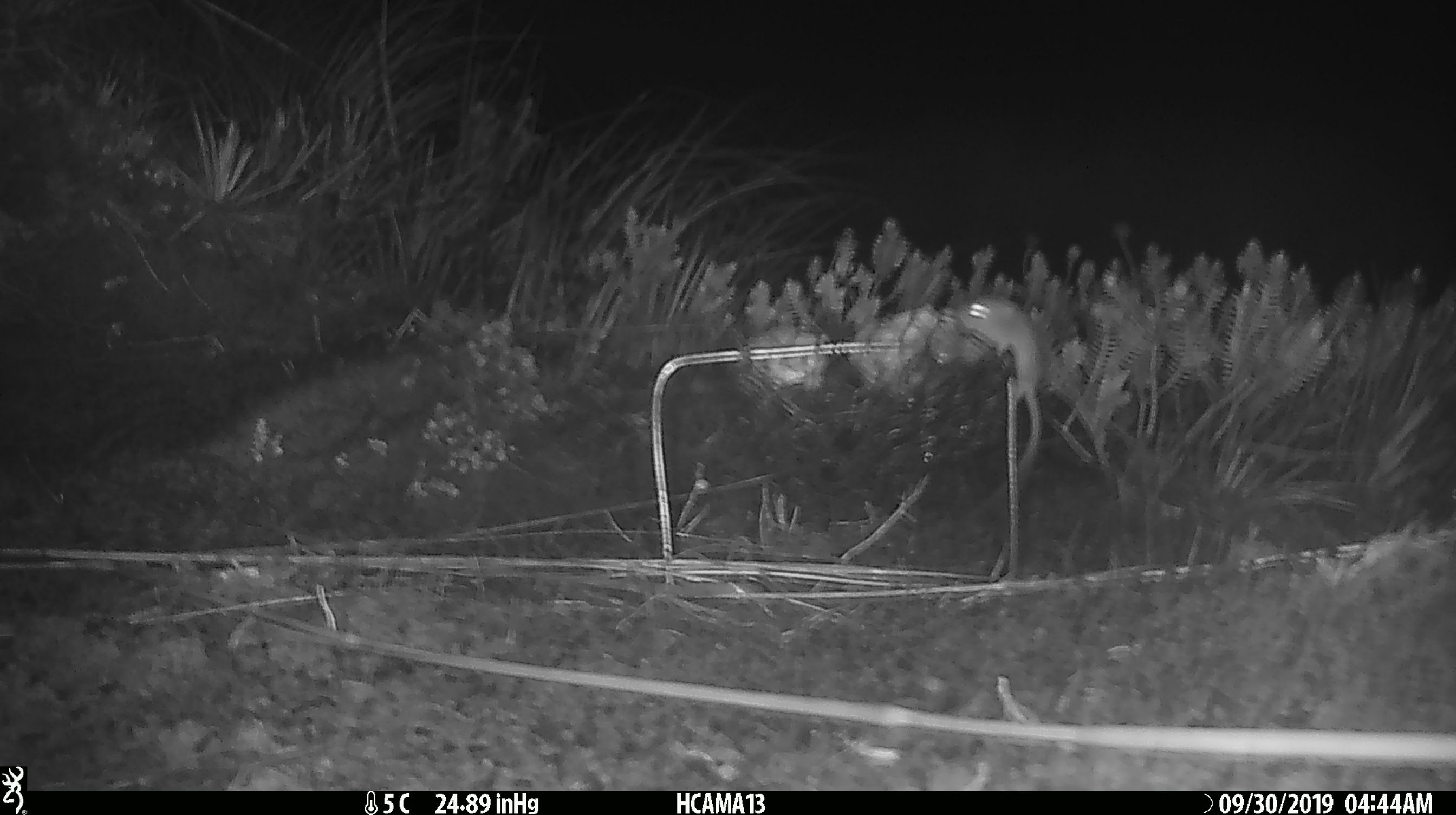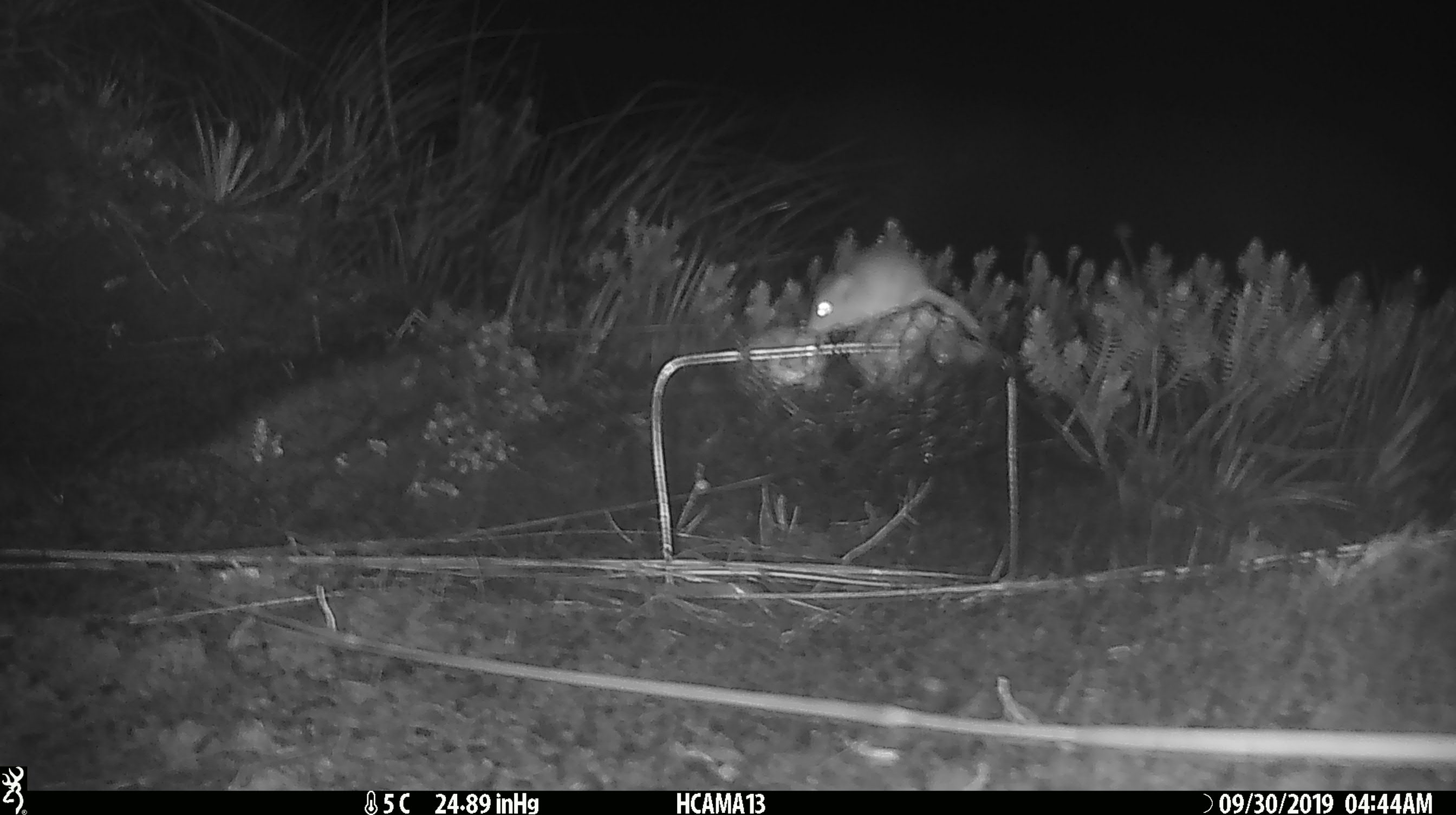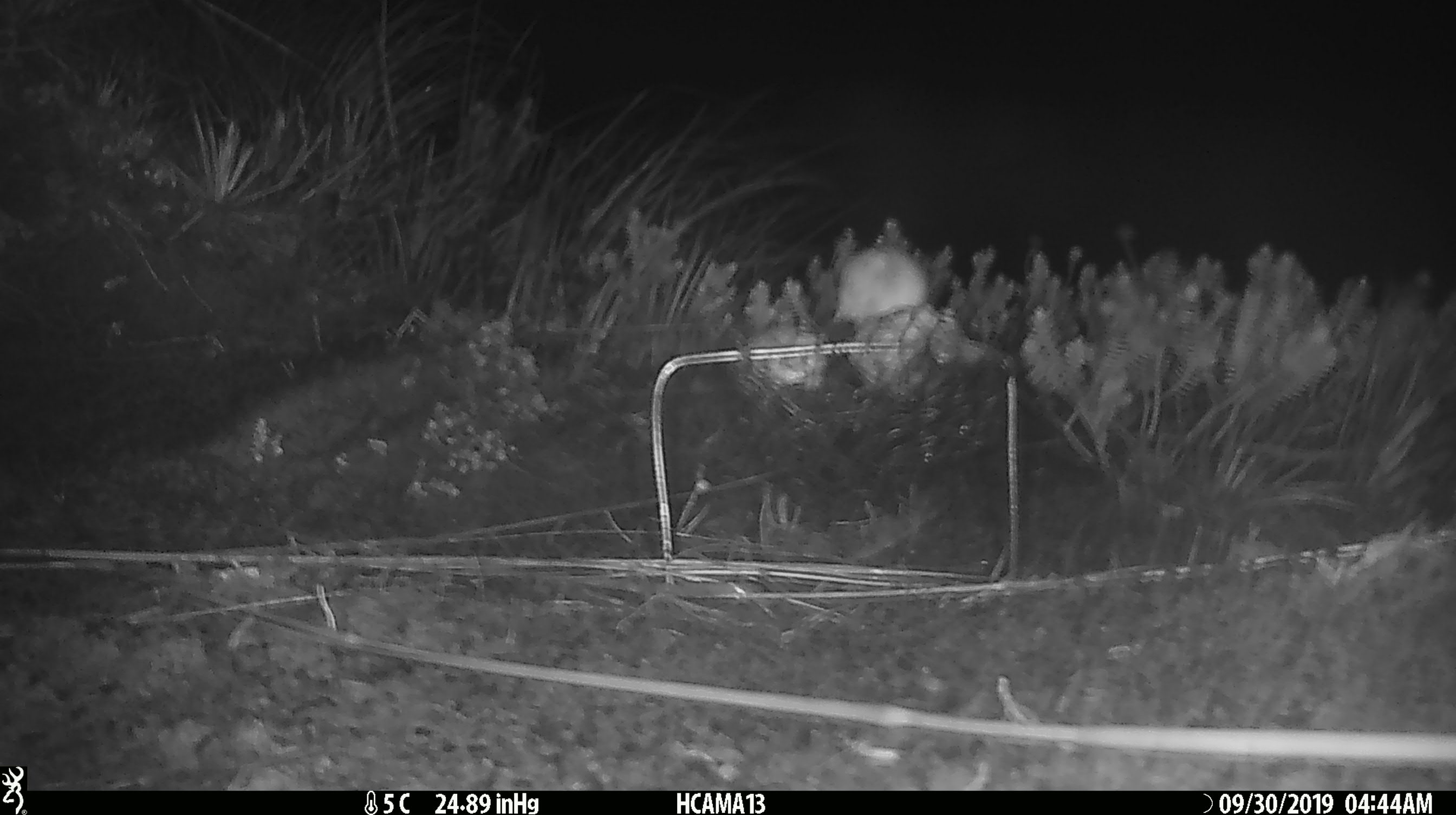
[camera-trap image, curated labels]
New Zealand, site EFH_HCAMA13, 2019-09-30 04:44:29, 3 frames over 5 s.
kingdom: Animalia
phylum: Chordata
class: Mammalia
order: Rodentia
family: Muridae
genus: Mus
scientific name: Mus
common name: mouse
Mouse (Mus).